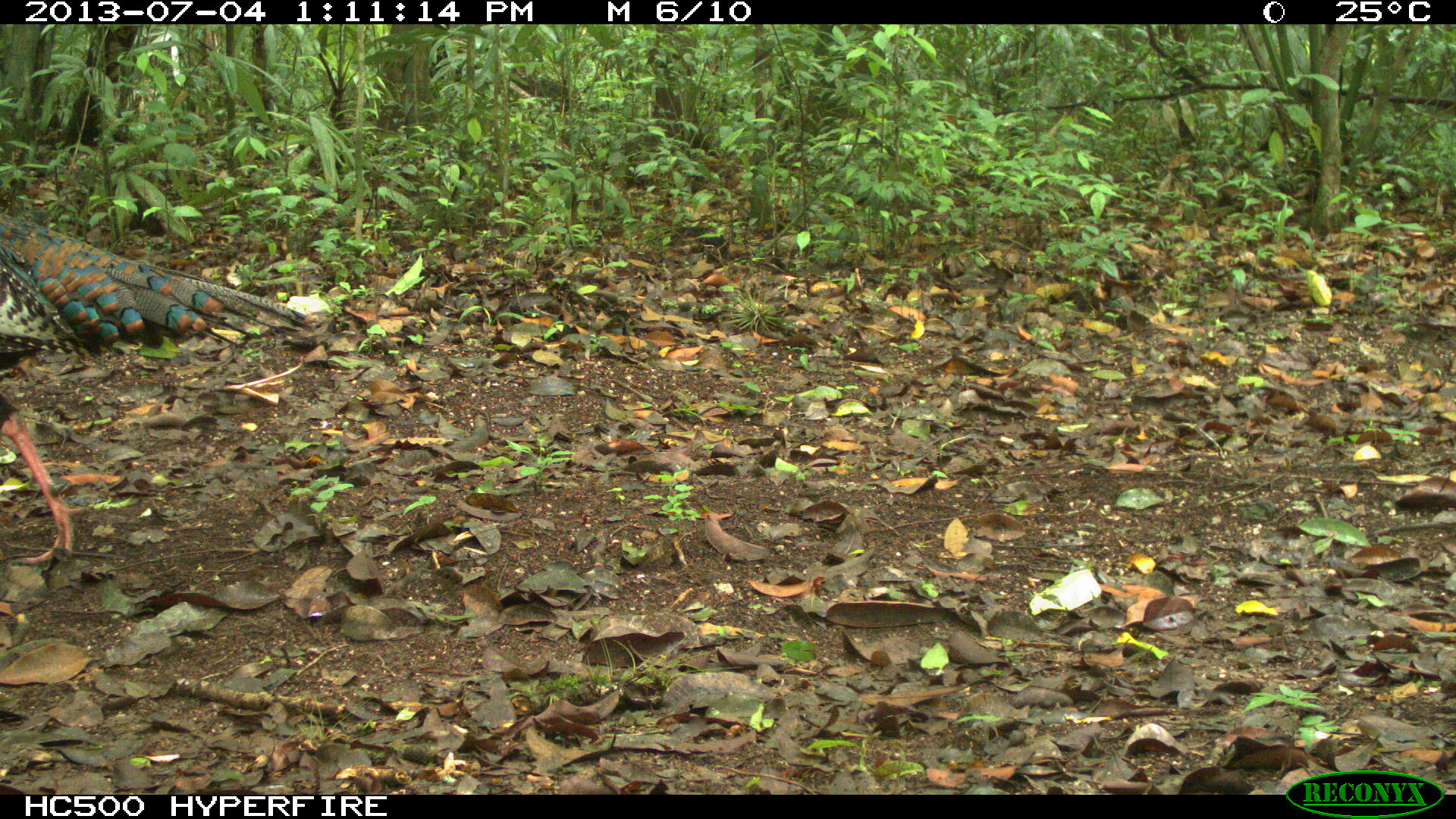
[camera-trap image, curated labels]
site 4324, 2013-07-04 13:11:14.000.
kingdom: Animalia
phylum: Chordata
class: Aves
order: Galliformes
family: Phasianidae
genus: Meleagris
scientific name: Meleagris ocellata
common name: ocellated turkey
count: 1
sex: female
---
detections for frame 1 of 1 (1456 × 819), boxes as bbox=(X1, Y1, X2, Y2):
meleagris ocellata: bbox=(0, 210, 329, 568)